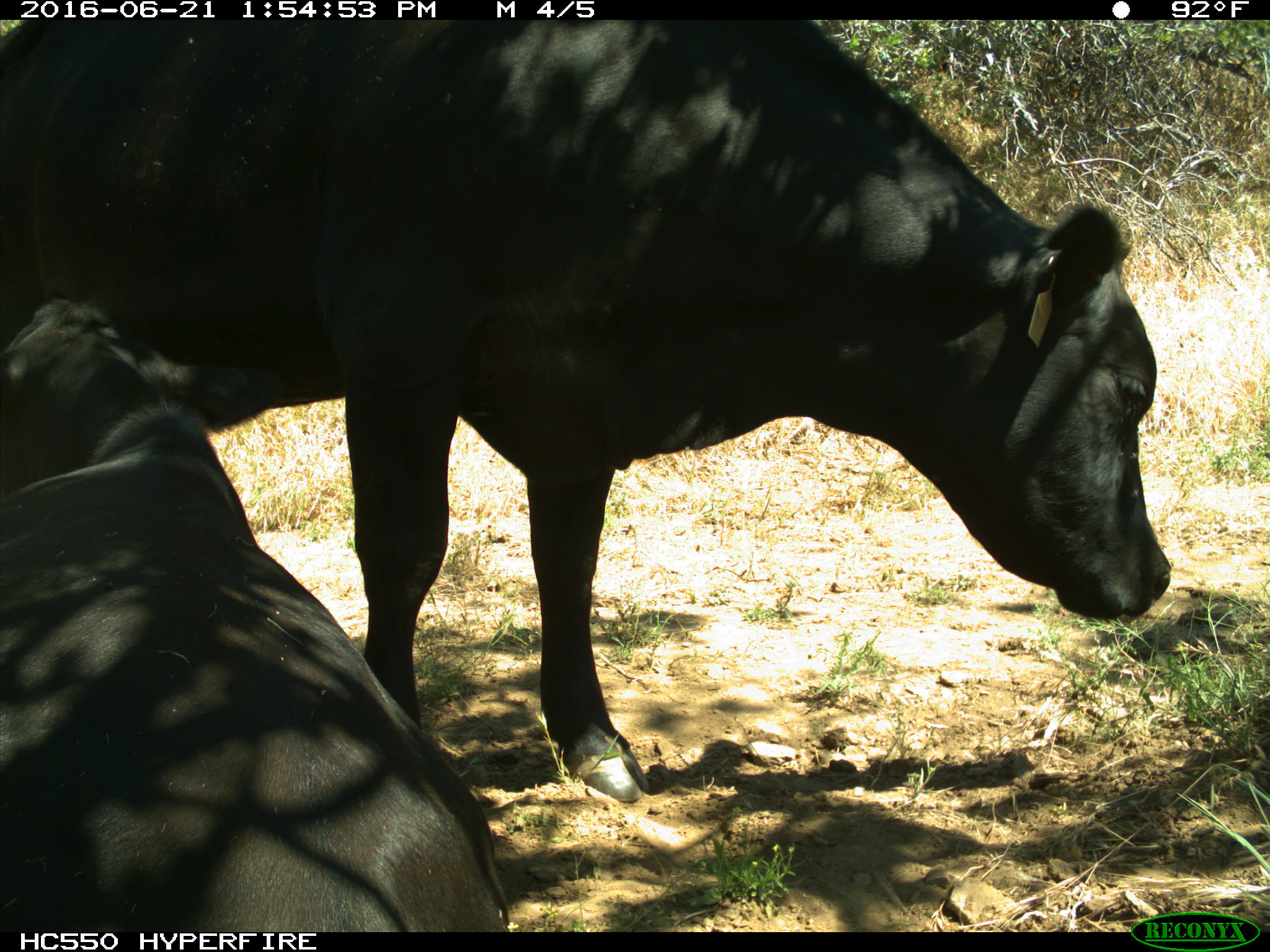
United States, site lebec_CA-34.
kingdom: Animalia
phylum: Chordata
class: Mammalia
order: Artiodactyla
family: Bovidae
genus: Bos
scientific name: Bos taurus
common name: domestic cow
Bos taurus (domestic cow).